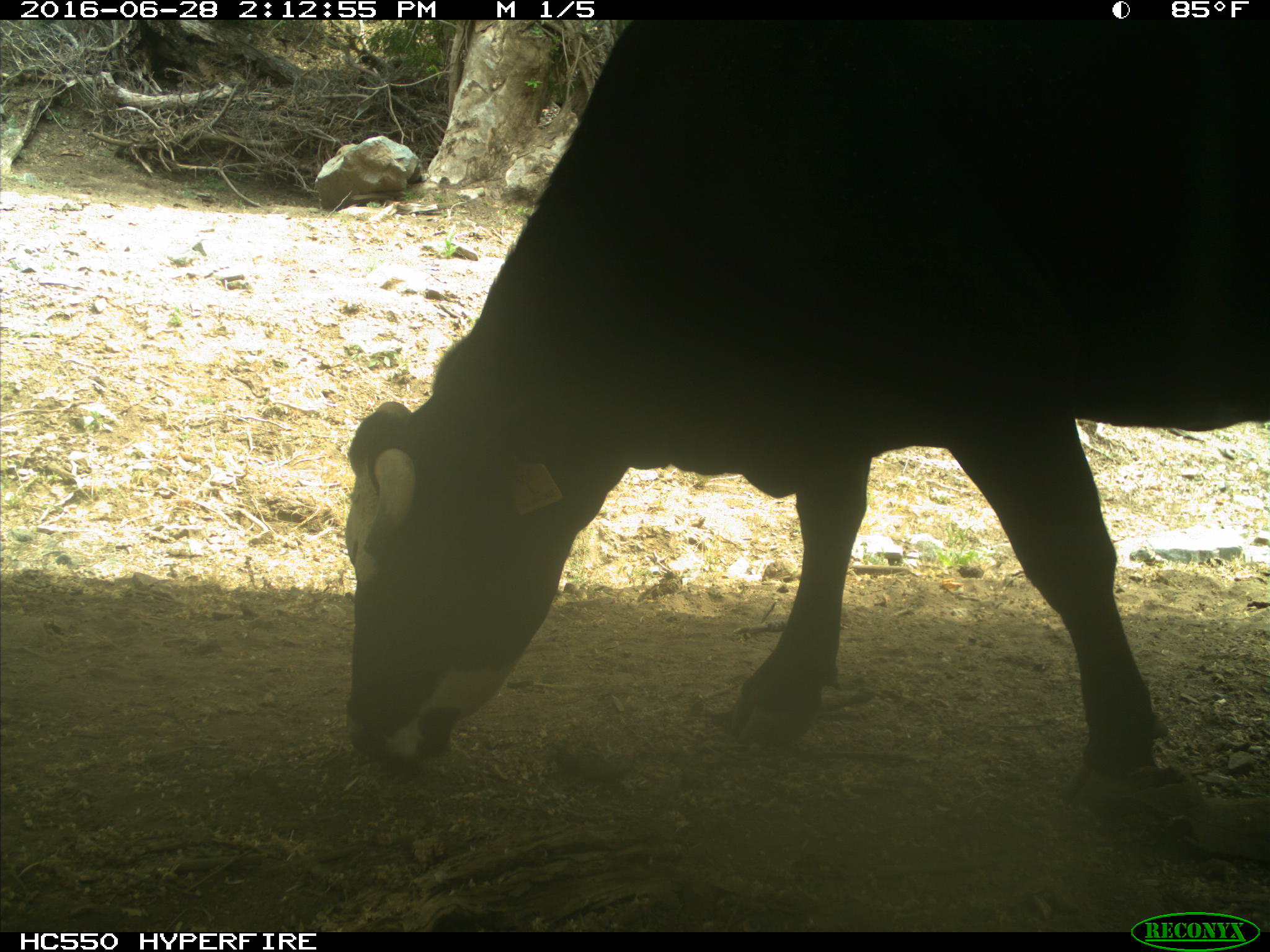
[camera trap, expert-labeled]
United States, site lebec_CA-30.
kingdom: Animalia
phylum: Chordata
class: Mammalia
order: Artiodactyla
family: Bovidae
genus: Bos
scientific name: Bos taurus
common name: domestic cow